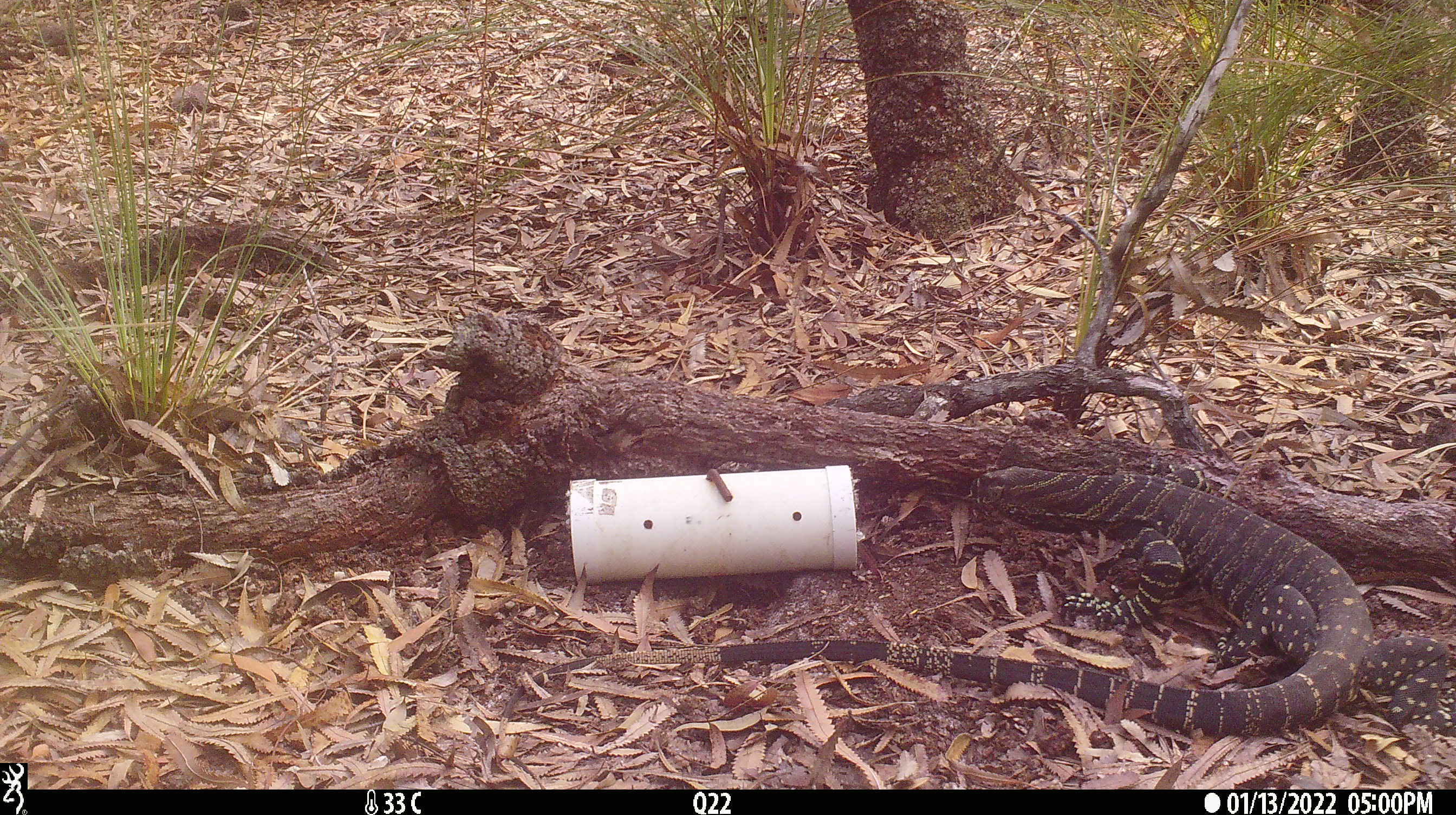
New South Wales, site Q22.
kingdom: Animalia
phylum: Chordata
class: Reptilia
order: Squamata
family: Varanidae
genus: Varanus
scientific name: Varanus varius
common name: lace monitor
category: goanna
Goanna (lace monitor) (Varanus varius).